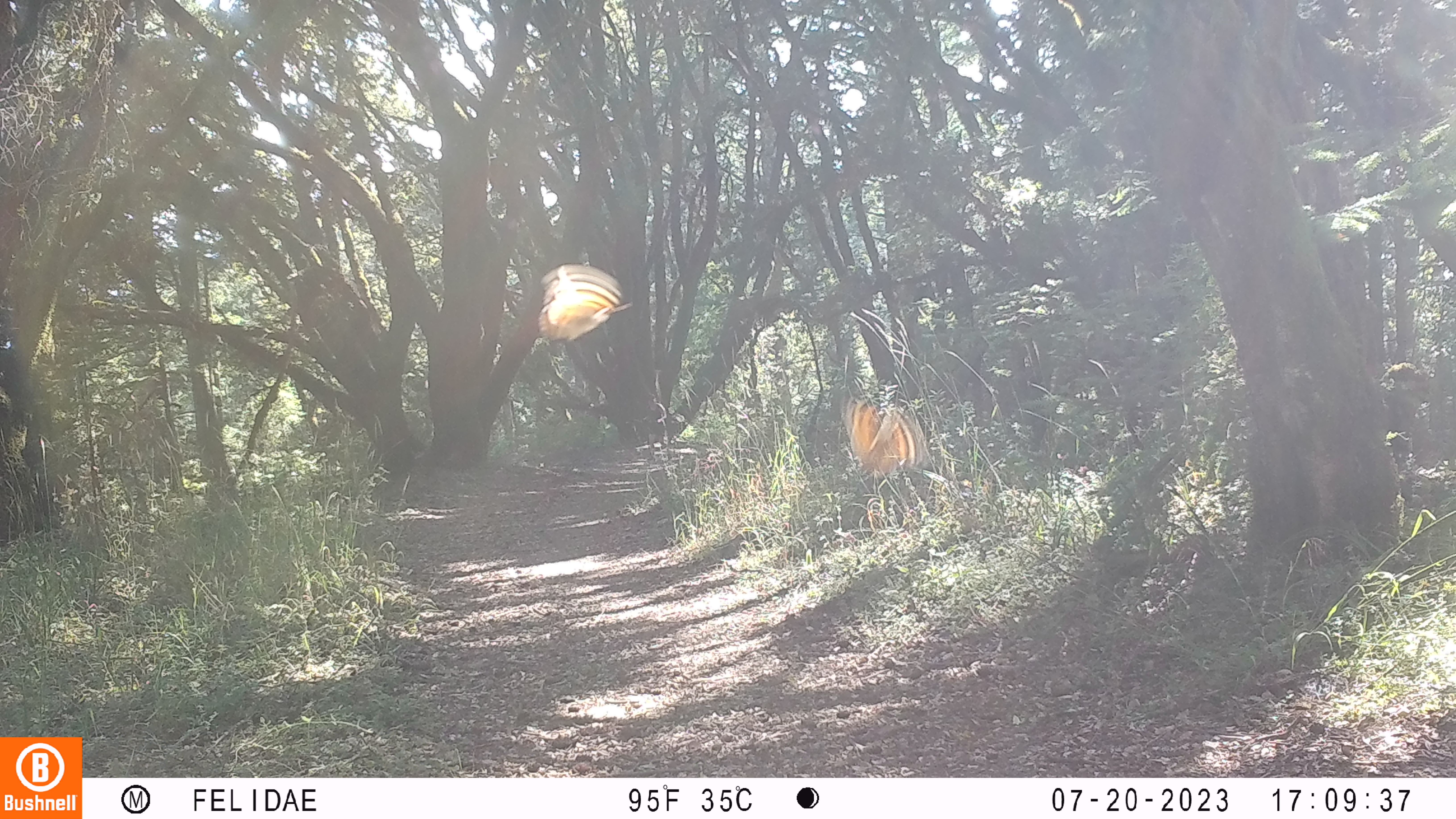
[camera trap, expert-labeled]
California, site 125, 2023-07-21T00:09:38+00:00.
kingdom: Animalia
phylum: Chordata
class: Aves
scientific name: Aves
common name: bird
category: unknown bird